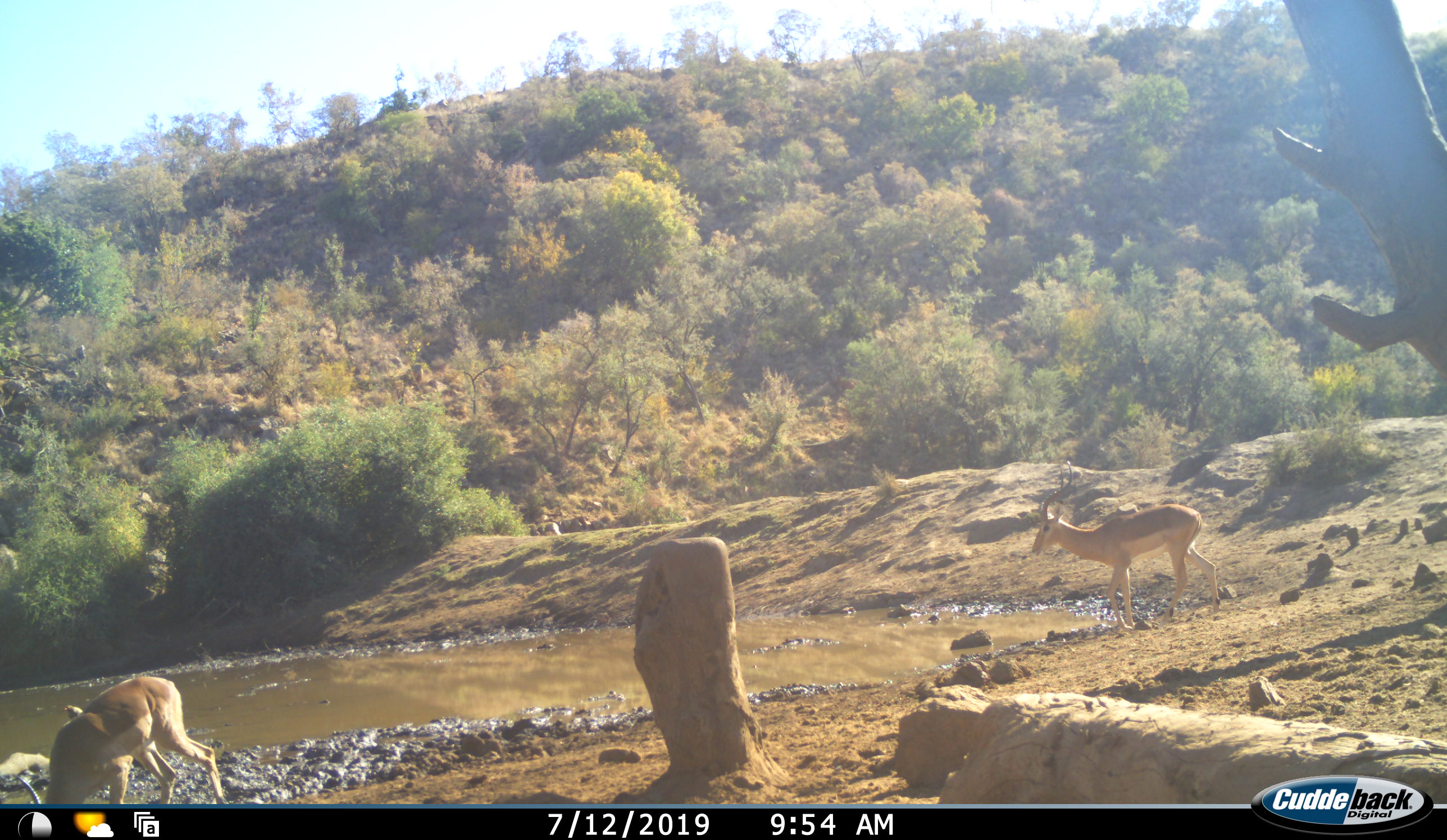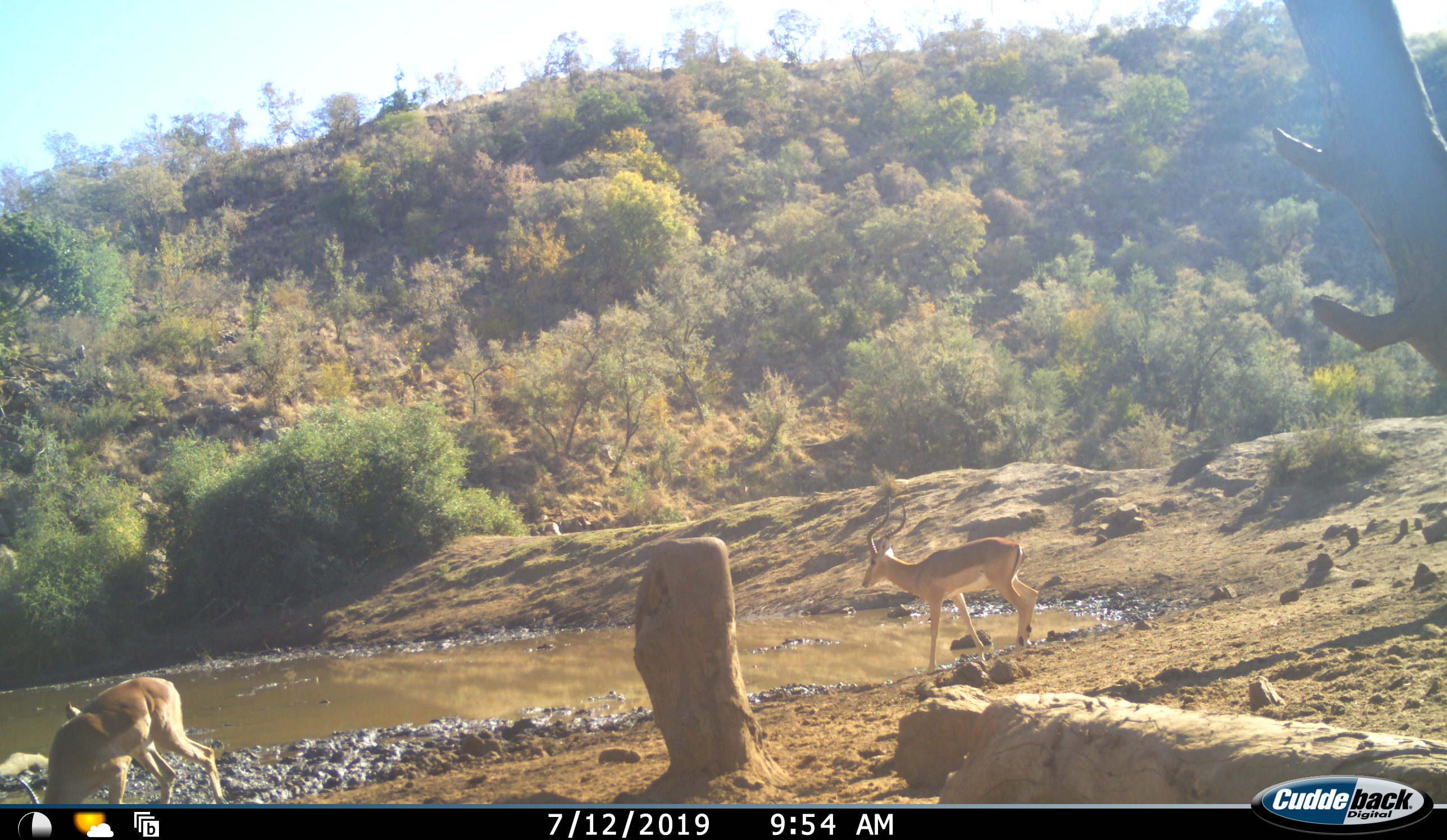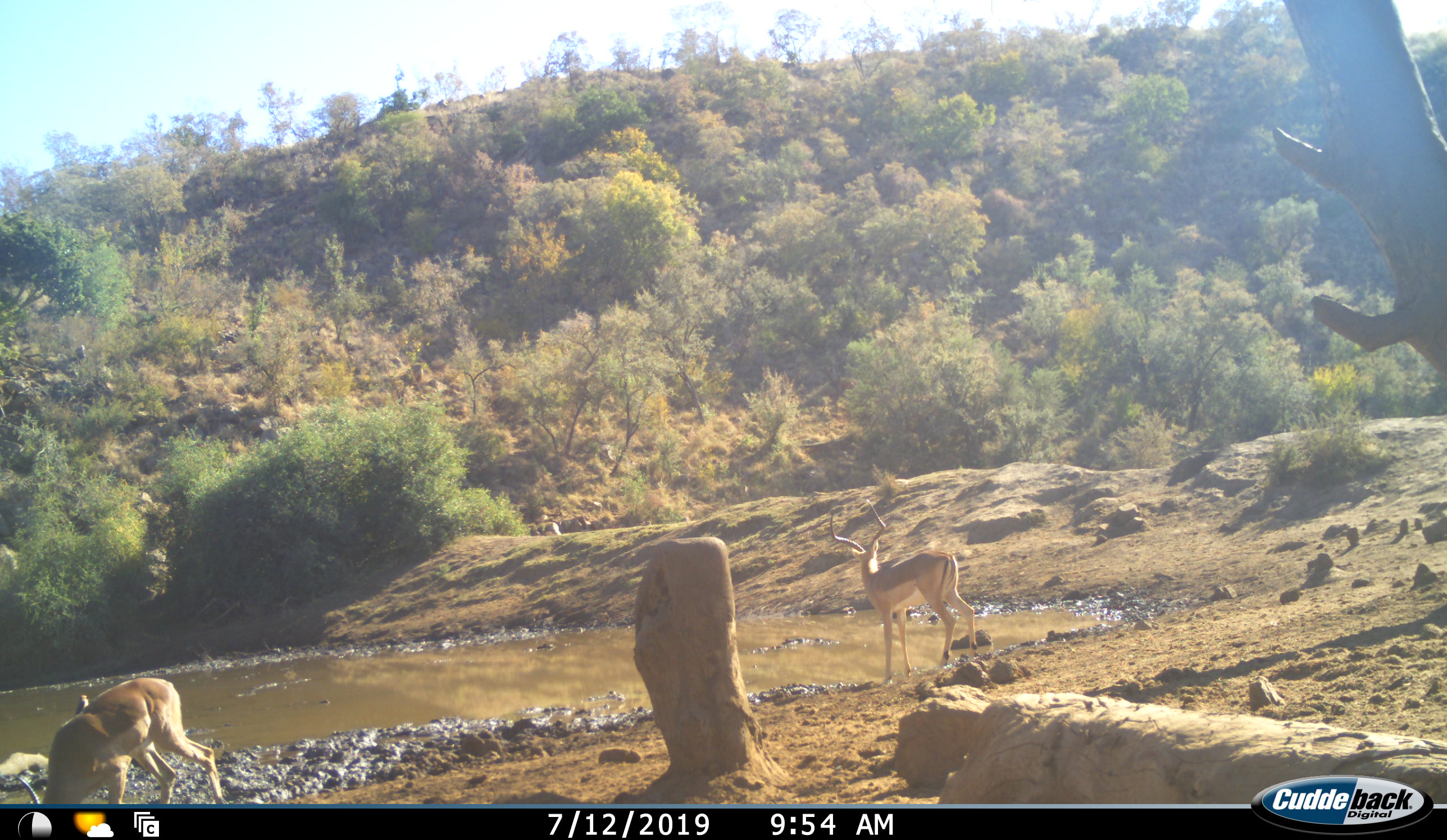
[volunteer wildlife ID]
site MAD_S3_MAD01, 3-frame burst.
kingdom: Animalia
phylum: Chordata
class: Mammalia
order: Artiodactyla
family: Bovidae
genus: Aepyceros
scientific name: Aepyceros melampus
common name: impala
Impala (Aepyceros melampus), count 2. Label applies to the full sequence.